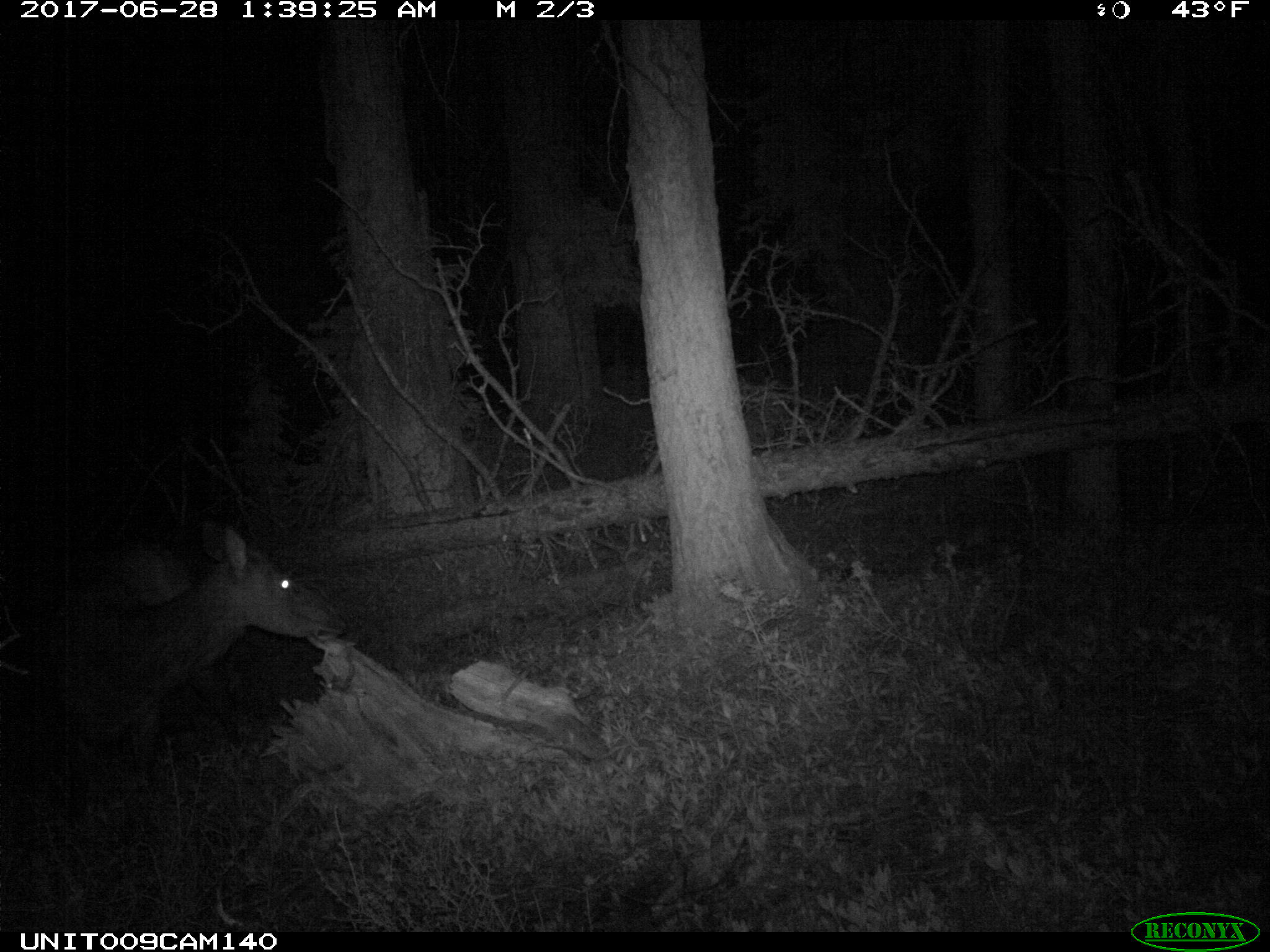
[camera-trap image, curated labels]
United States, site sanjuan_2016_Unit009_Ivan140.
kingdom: Animalia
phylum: Chordata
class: Mammalia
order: Artiodactyla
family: Cervidae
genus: Cervus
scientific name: Cervus elaphus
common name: red deer